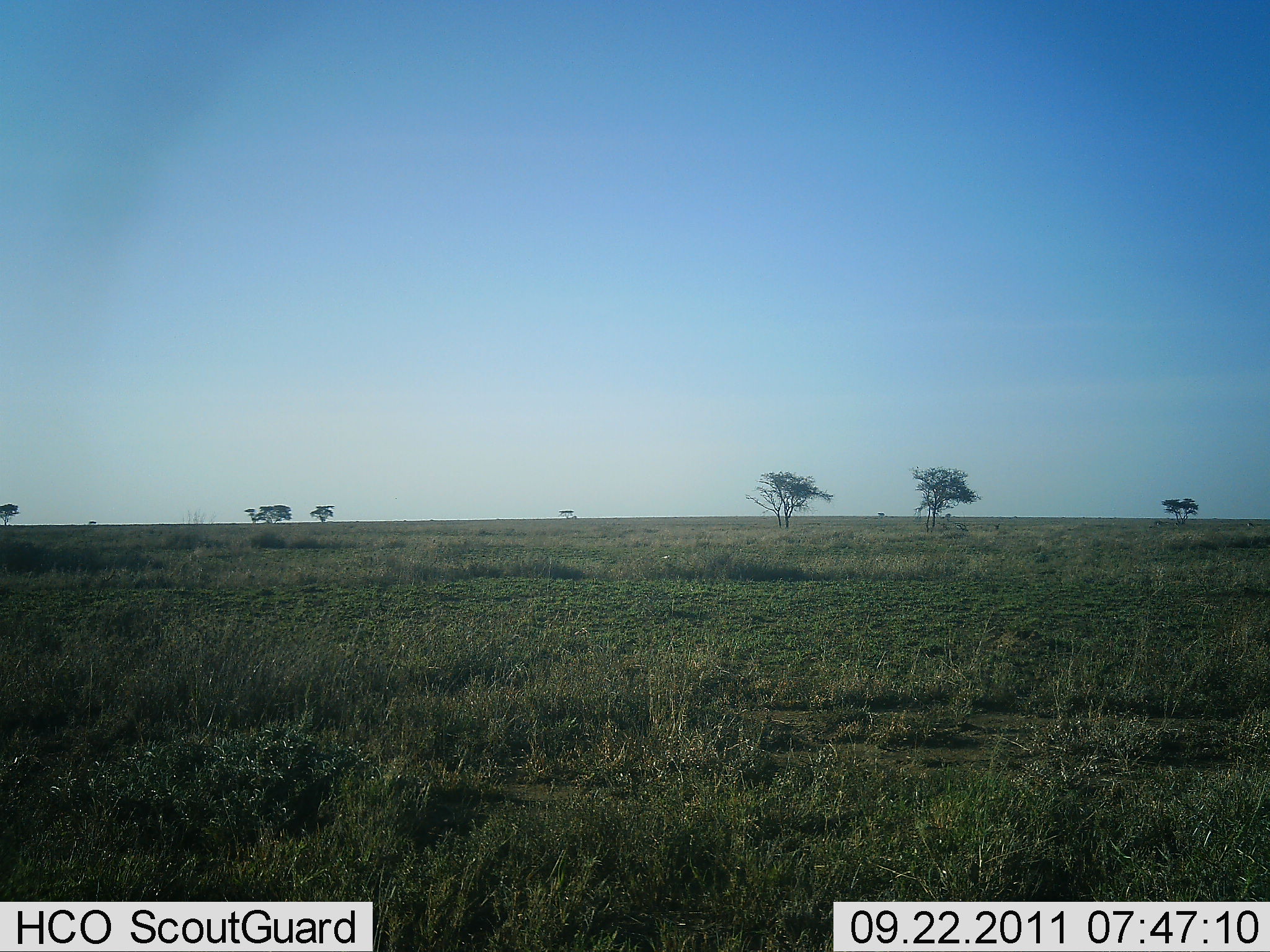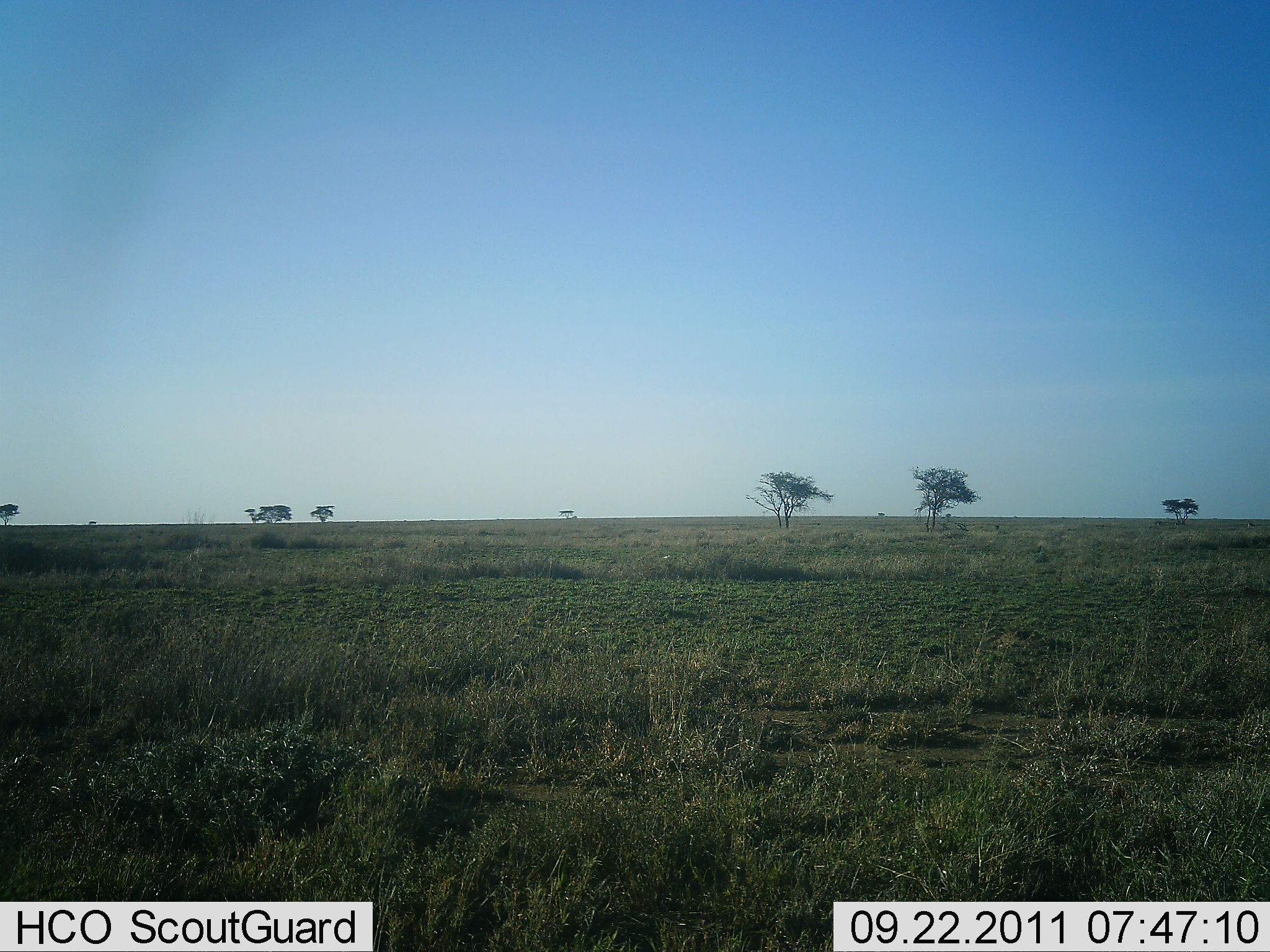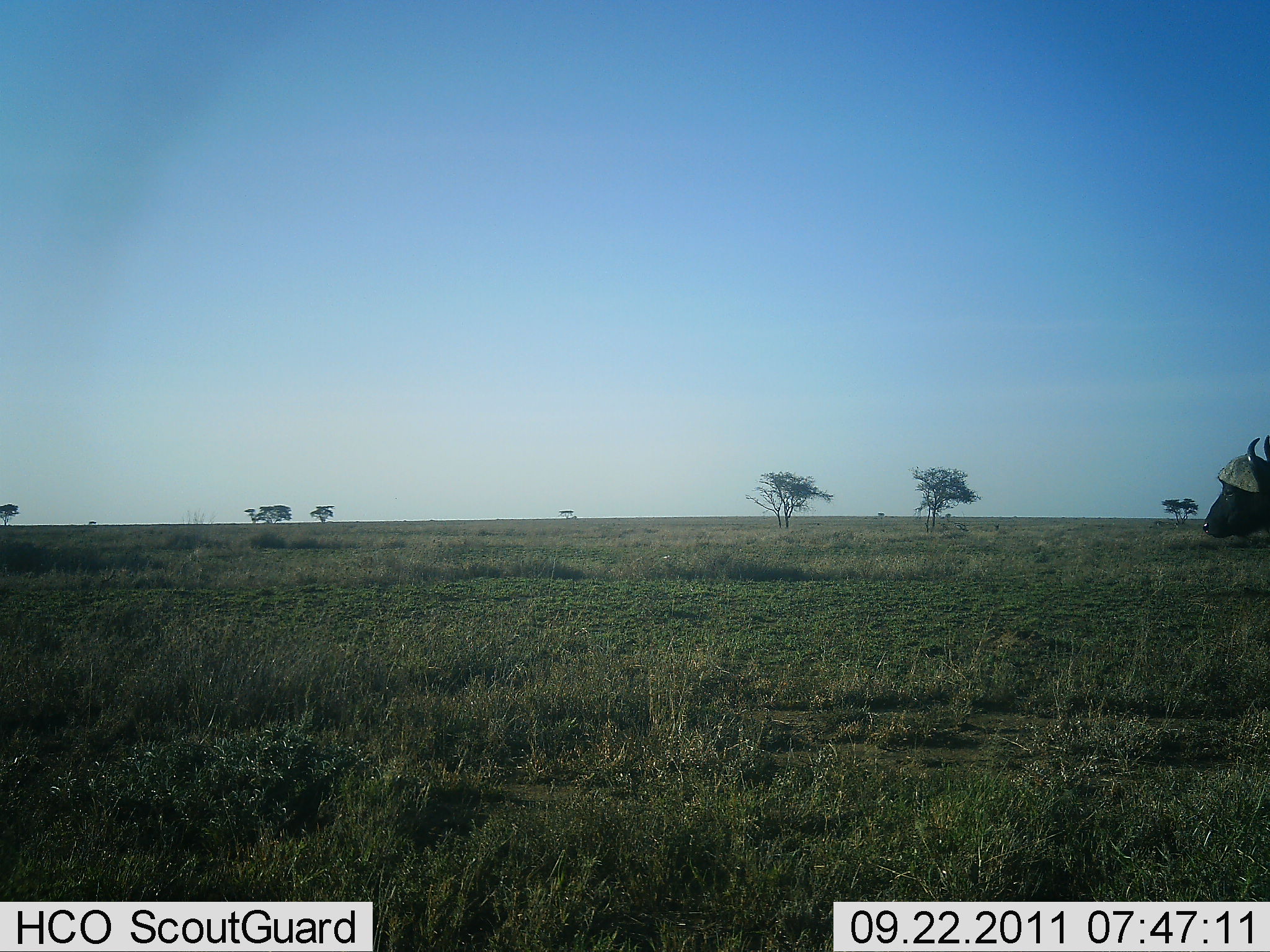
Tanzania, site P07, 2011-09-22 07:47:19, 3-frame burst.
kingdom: Animalia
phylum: Chordata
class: Mammalia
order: Artiodactyla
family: Bovidae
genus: Syncerus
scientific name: Syncerus caffer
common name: cape buffalo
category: buffalo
Buffalo (cape buffalo) (Syncerus caffer), count 1. Behavior (volunteer vote fractions): standing 17%, resting 0%, moving 83%, interacting 0%. Young present (vote fraction): 0%. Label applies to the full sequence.